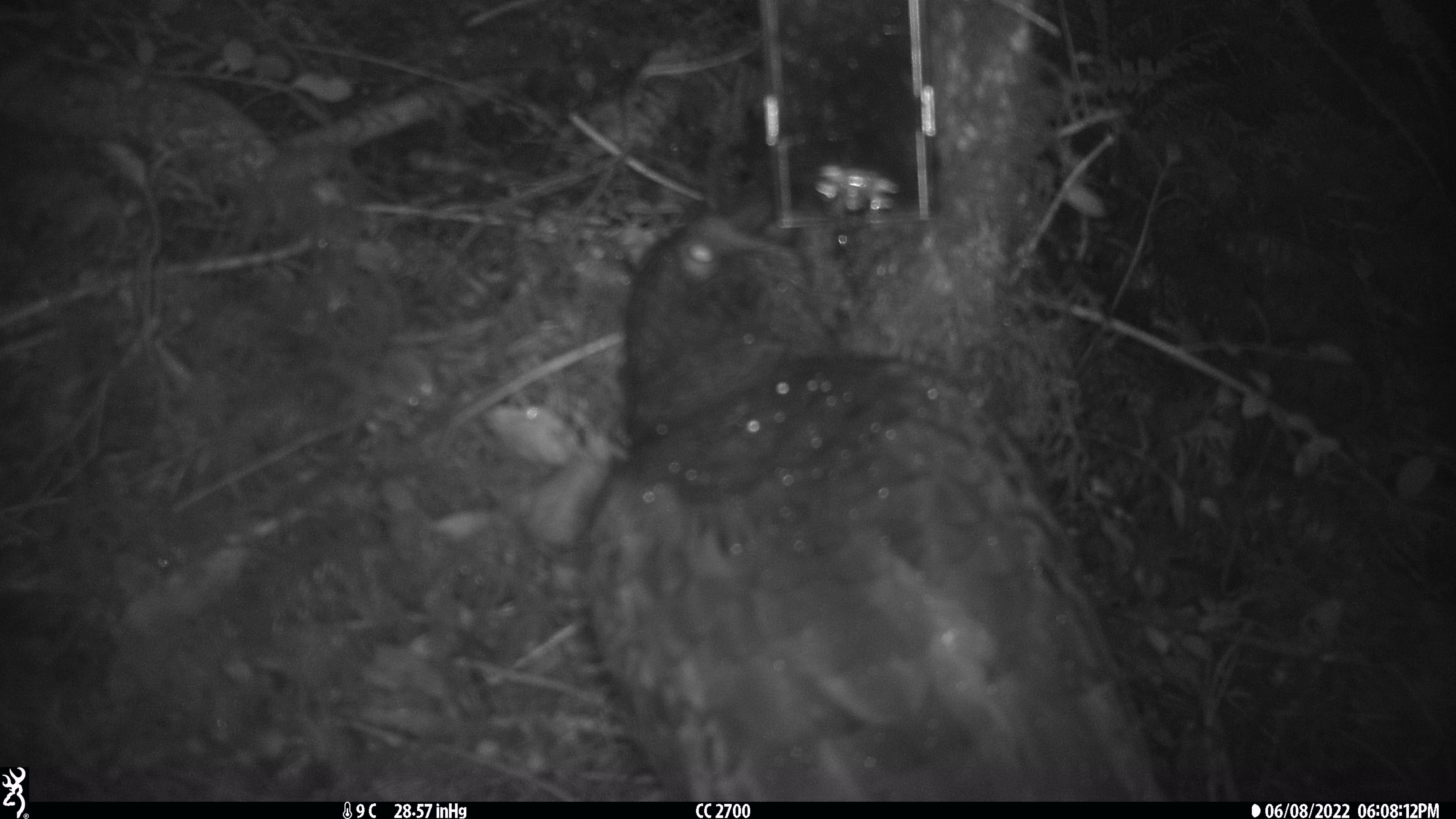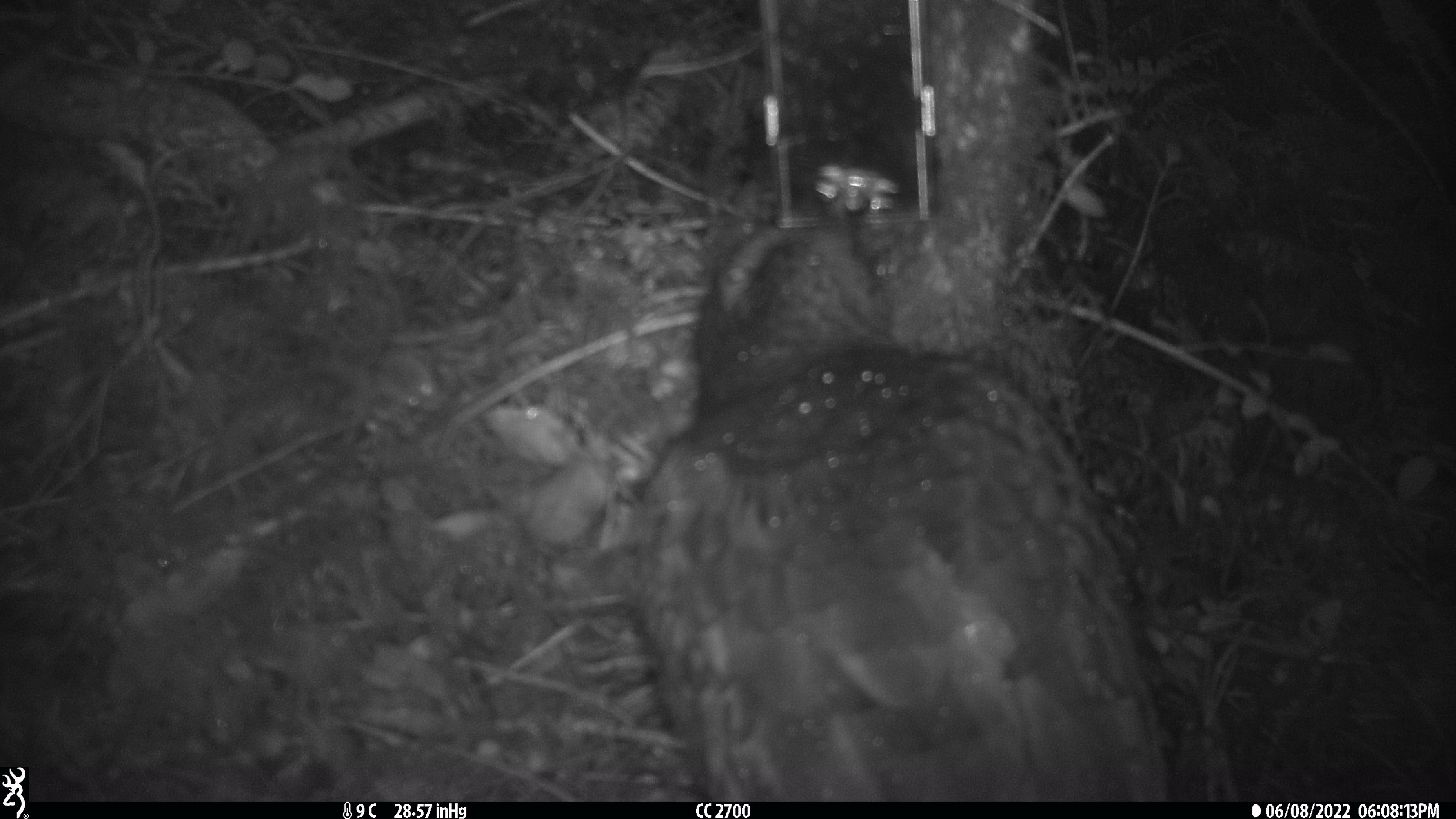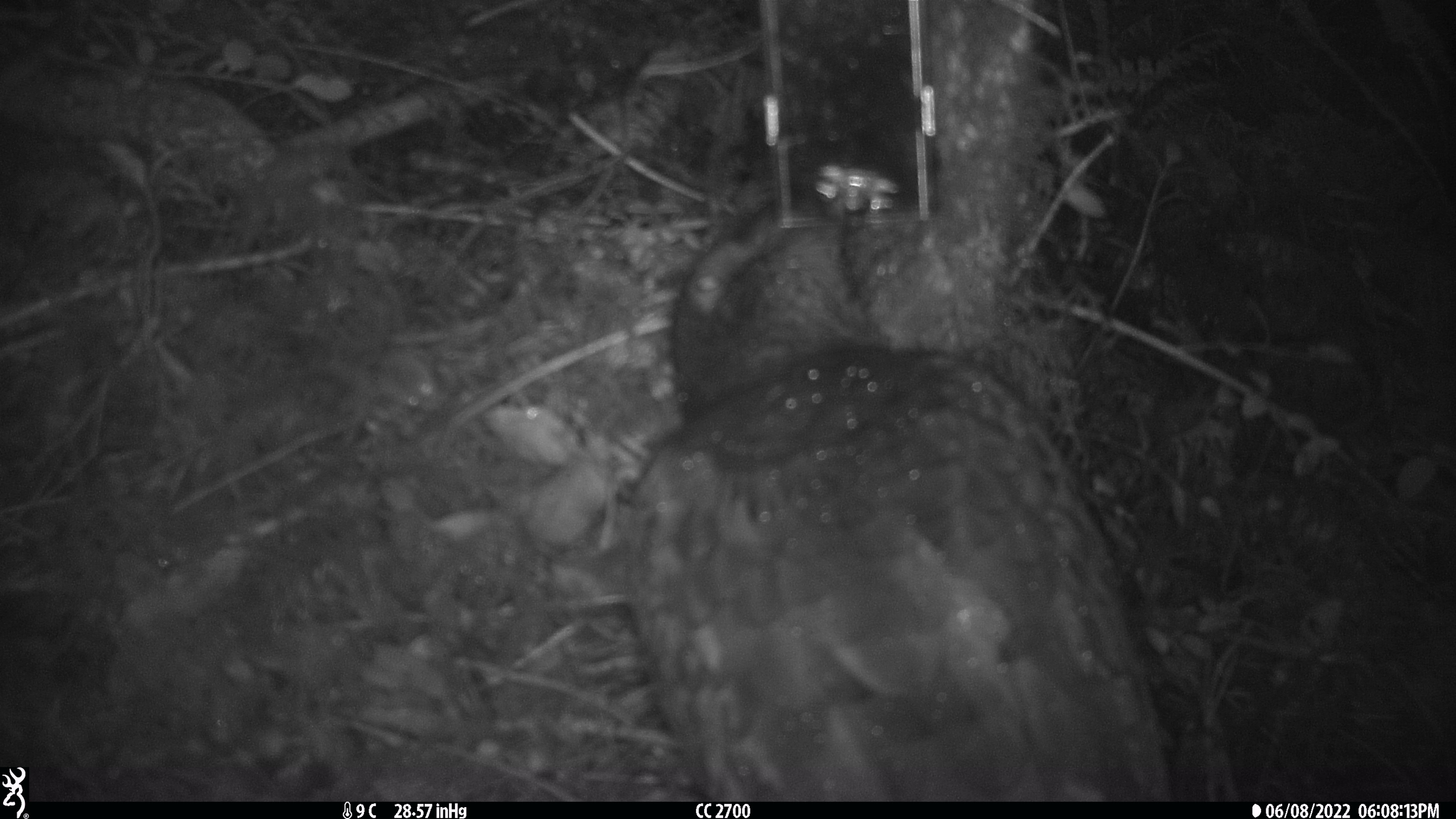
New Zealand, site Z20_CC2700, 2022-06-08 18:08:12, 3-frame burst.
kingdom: Animalia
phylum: Chordata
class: Aves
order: Psittaciformes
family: Strigopidae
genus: Nestor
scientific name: Nestor notabilis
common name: kea